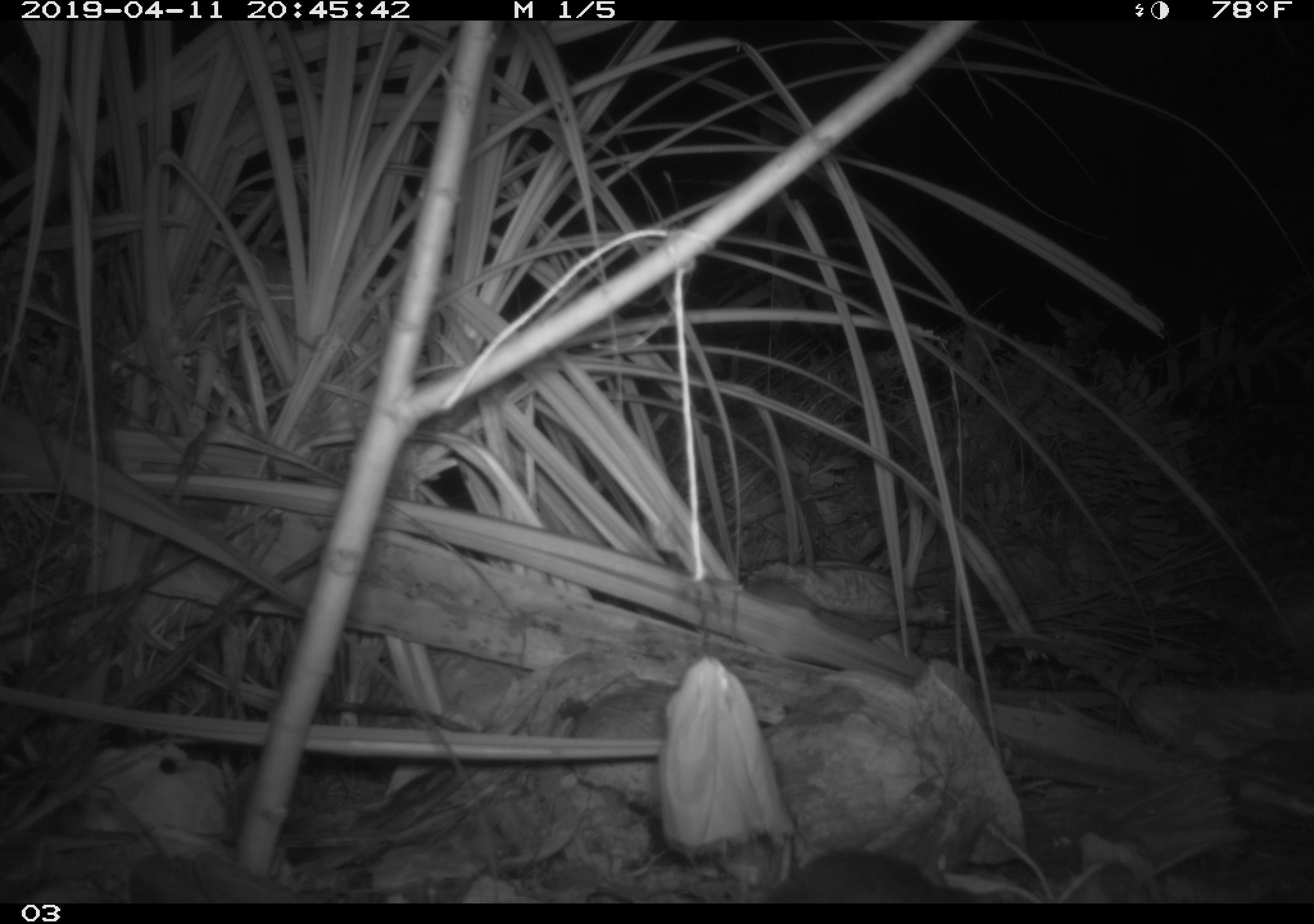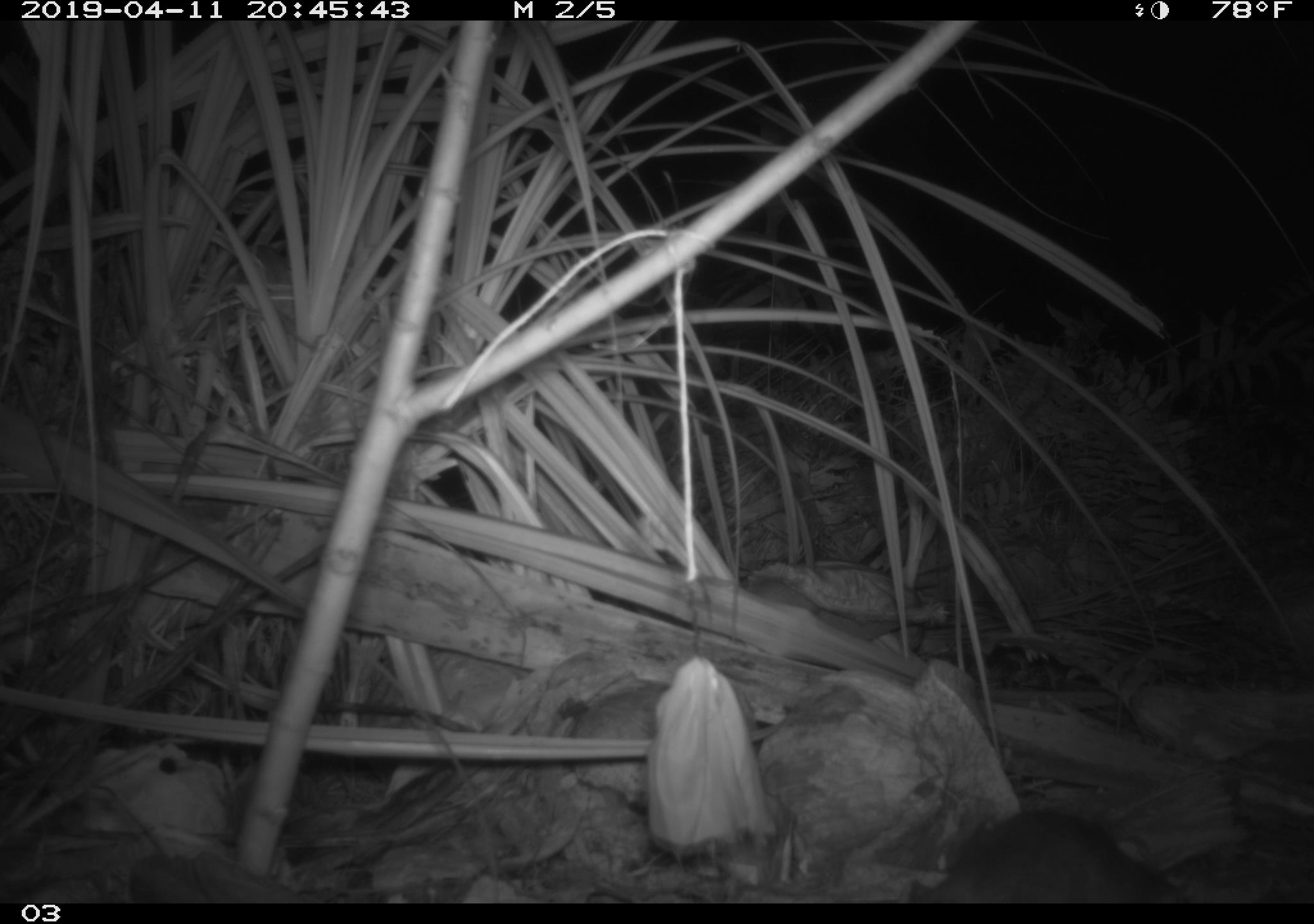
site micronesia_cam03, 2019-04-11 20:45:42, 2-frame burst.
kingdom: Animalia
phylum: Chordata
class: Mammalia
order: Rodentia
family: Muridae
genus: Rattus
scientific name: Rattus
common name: rat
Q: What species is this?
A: Rat (Rattus).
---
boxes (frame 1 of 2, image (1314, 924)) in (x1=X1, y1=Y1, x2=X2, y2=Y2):
rat: (x1=748, y1=847, x2=971, y2=902)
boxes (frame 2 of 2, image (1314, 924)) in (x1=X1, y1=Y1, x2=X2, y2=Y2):
rat: (x1=909, y1=809, x2=1179, y2=904)